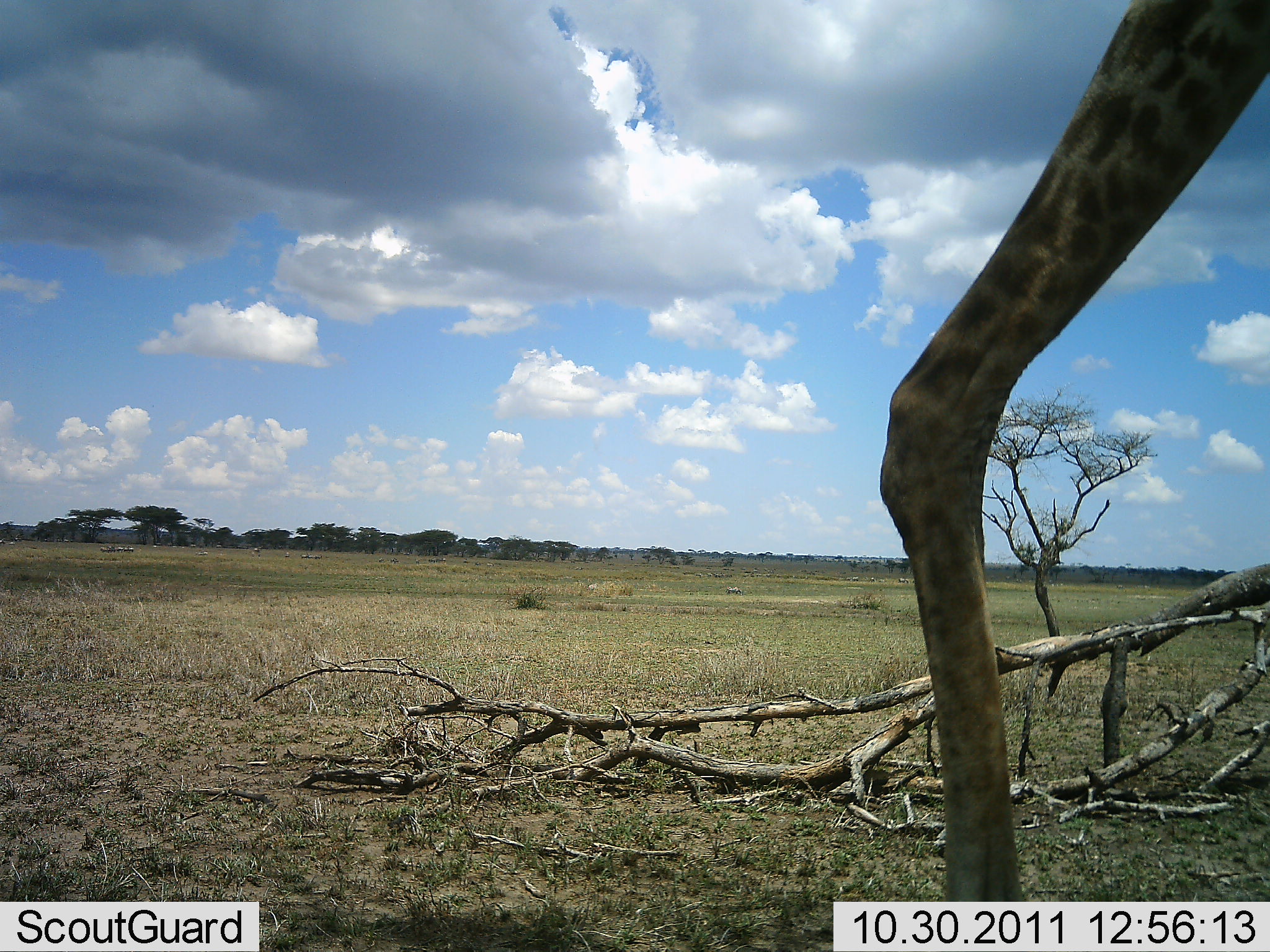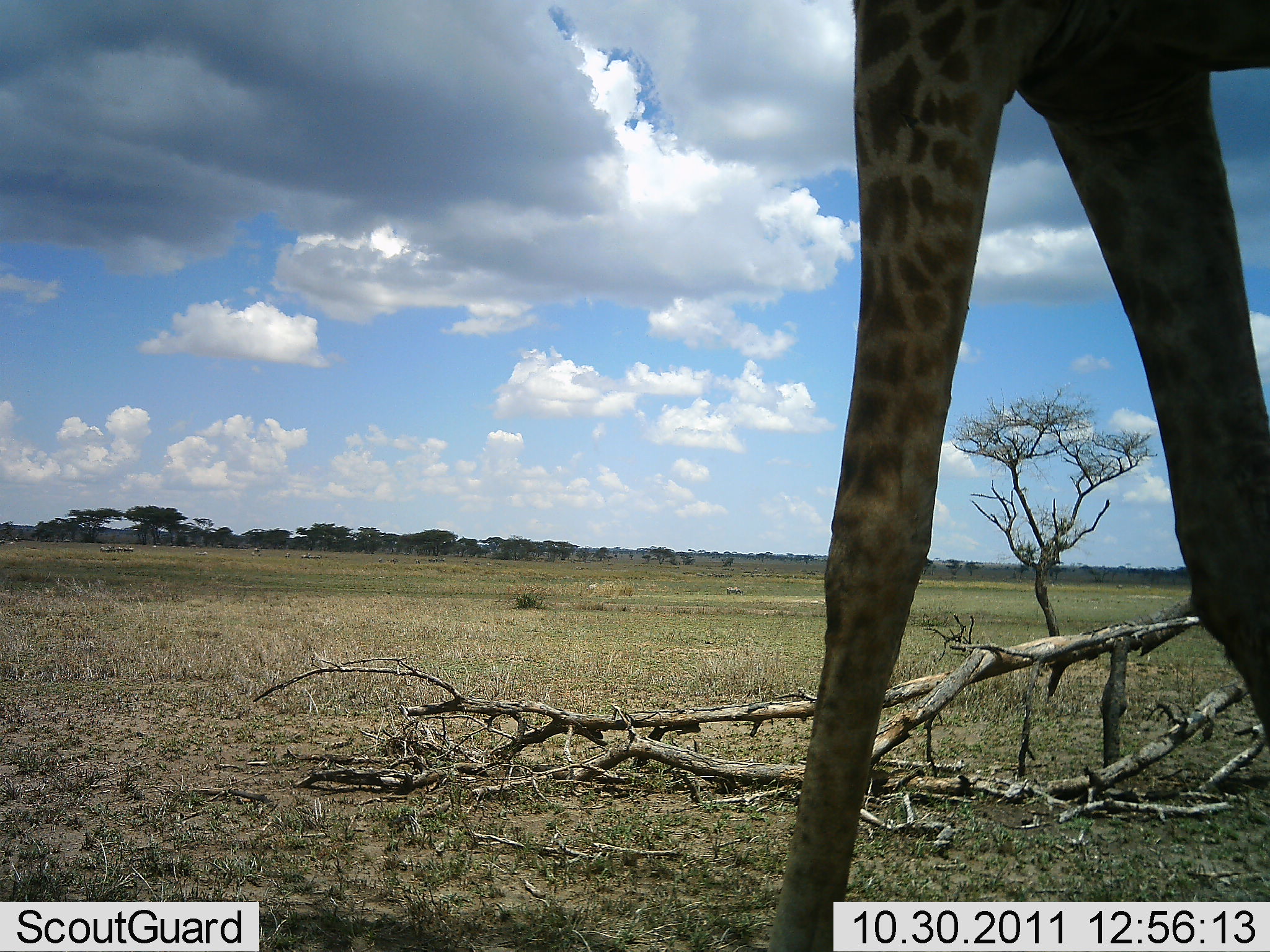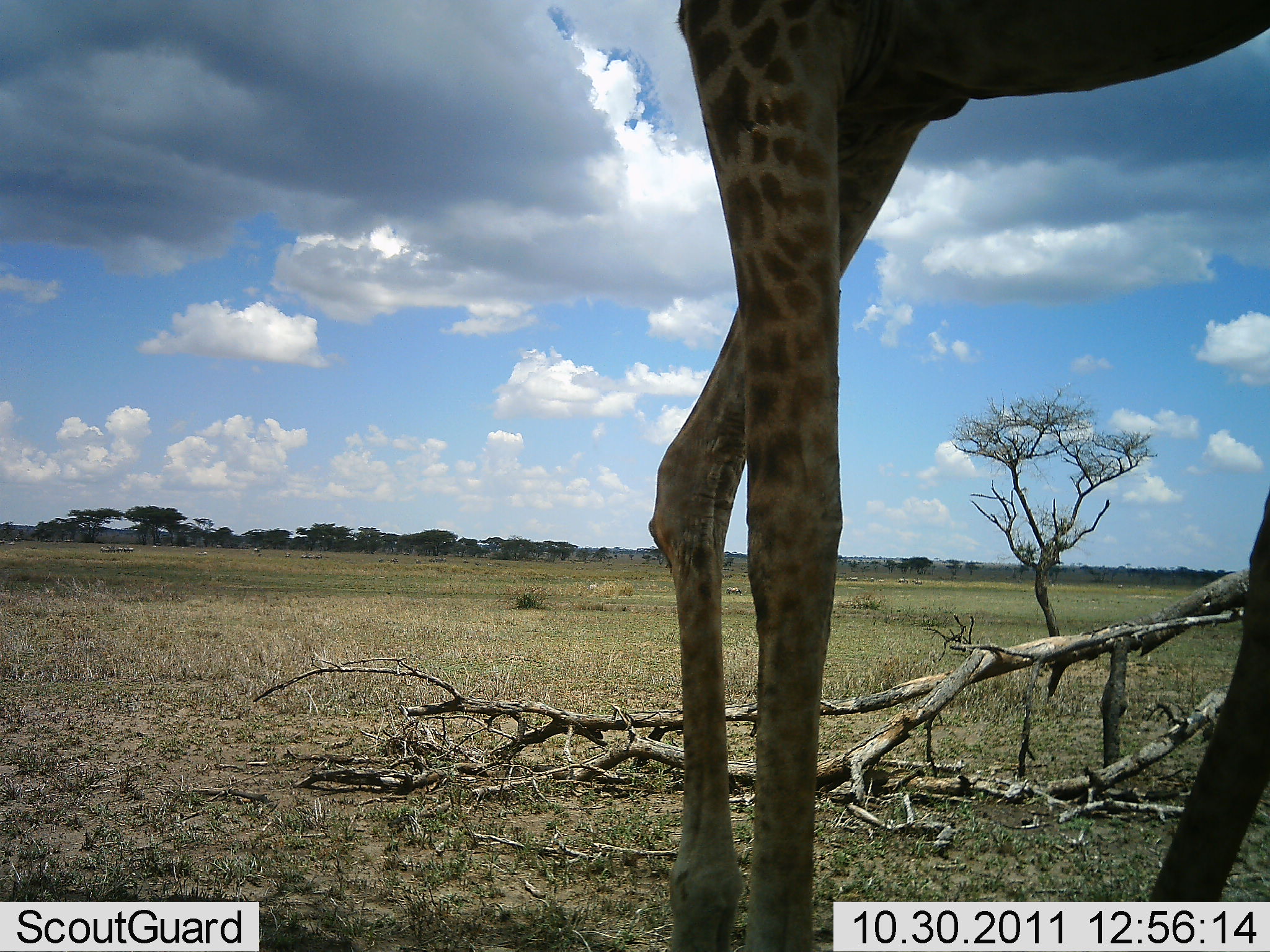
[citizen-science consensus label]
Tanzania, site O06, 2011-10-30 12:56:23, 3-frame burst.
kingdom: Animalia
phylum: Chordata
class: Mammalia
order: Artiodactyla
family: Giraffidae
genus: Giraffa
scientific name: Giraffa camelopardalis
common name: giraffe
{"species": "giraffe (Giraffa camelopardalis)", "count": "1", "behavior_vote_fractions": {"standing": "0%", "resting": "0%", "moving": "100%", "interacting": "0%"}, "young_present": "0%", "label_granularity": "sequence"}